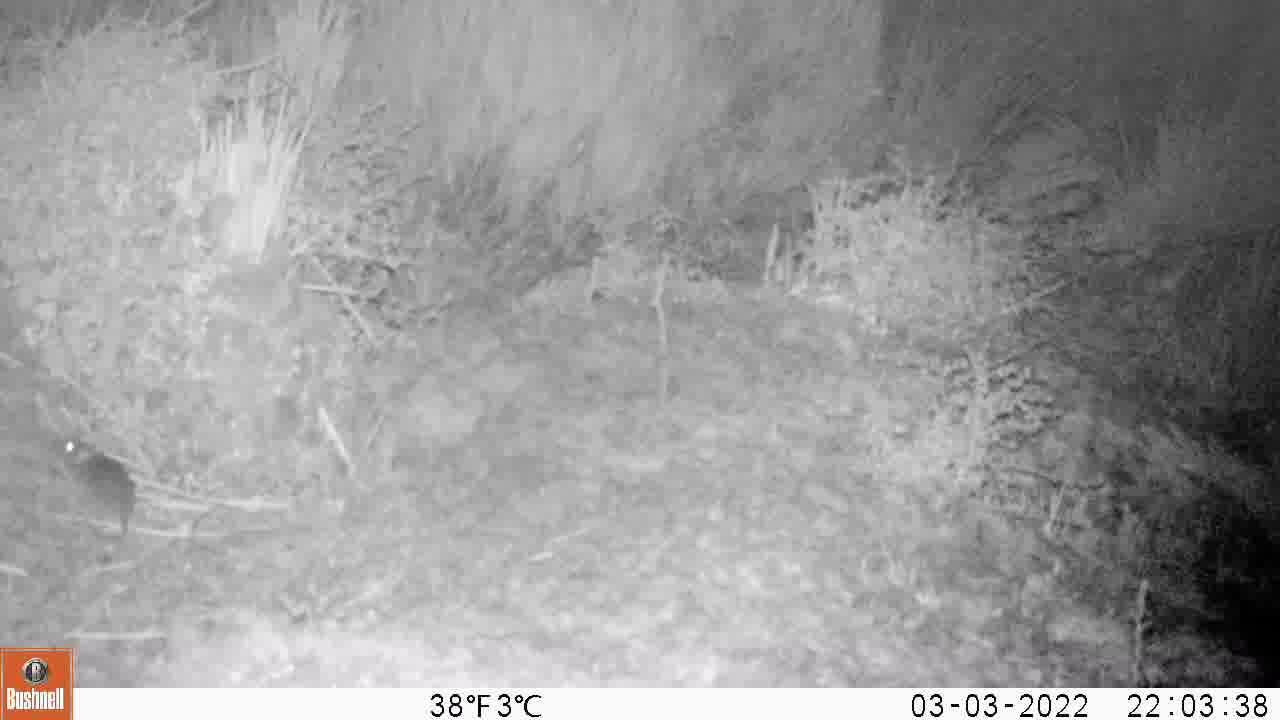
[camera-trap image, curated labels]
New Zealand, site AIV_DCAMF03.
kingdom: Animalia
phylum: Chordata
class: Mammalia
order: Rodentia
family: Muridae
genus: Mus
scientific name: Mus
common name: mouse